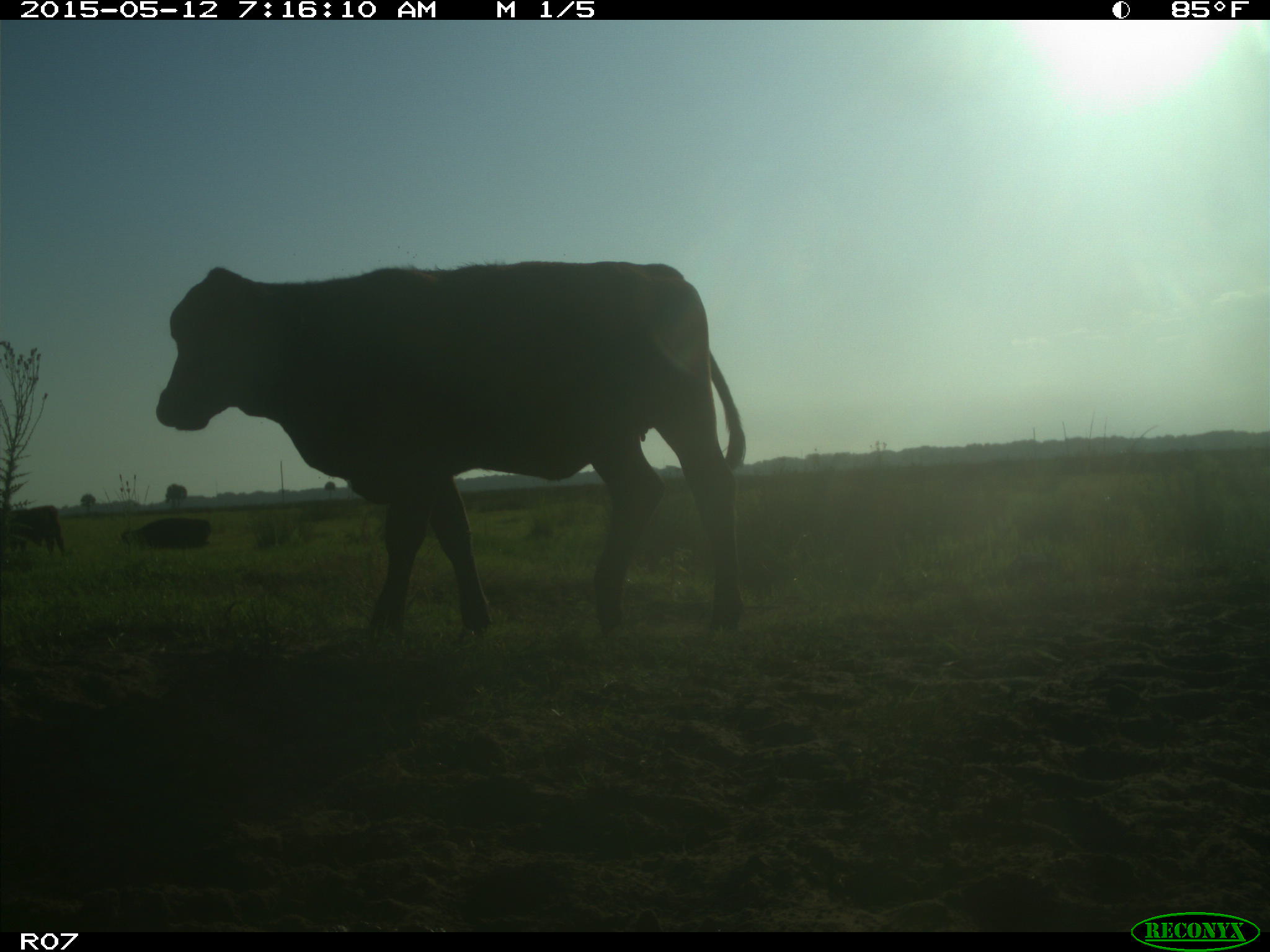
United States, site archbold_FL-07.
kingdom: Animalia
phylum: Chordata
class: Mammalia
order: Artiodactyla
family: Bovidae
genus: Bos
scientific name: Bos taurus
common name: domestic cow